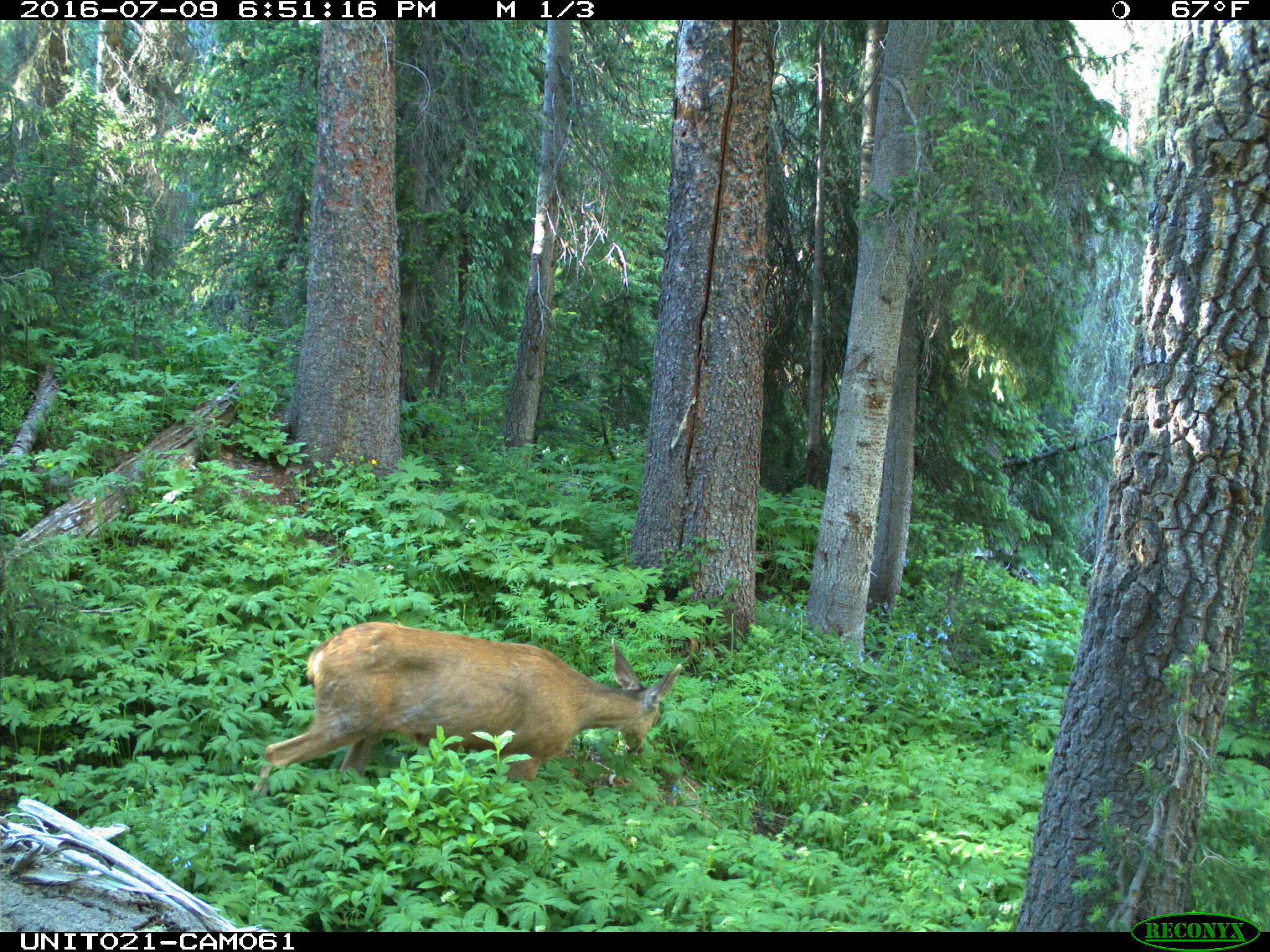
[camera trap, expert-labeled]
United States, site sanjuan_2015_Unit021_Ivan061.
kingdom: Animalia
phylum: Chordata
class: Mammalia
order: Artiodactyla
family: Cervidae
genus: Odocoileus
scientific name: Odocoileus hemionus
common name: mule deer